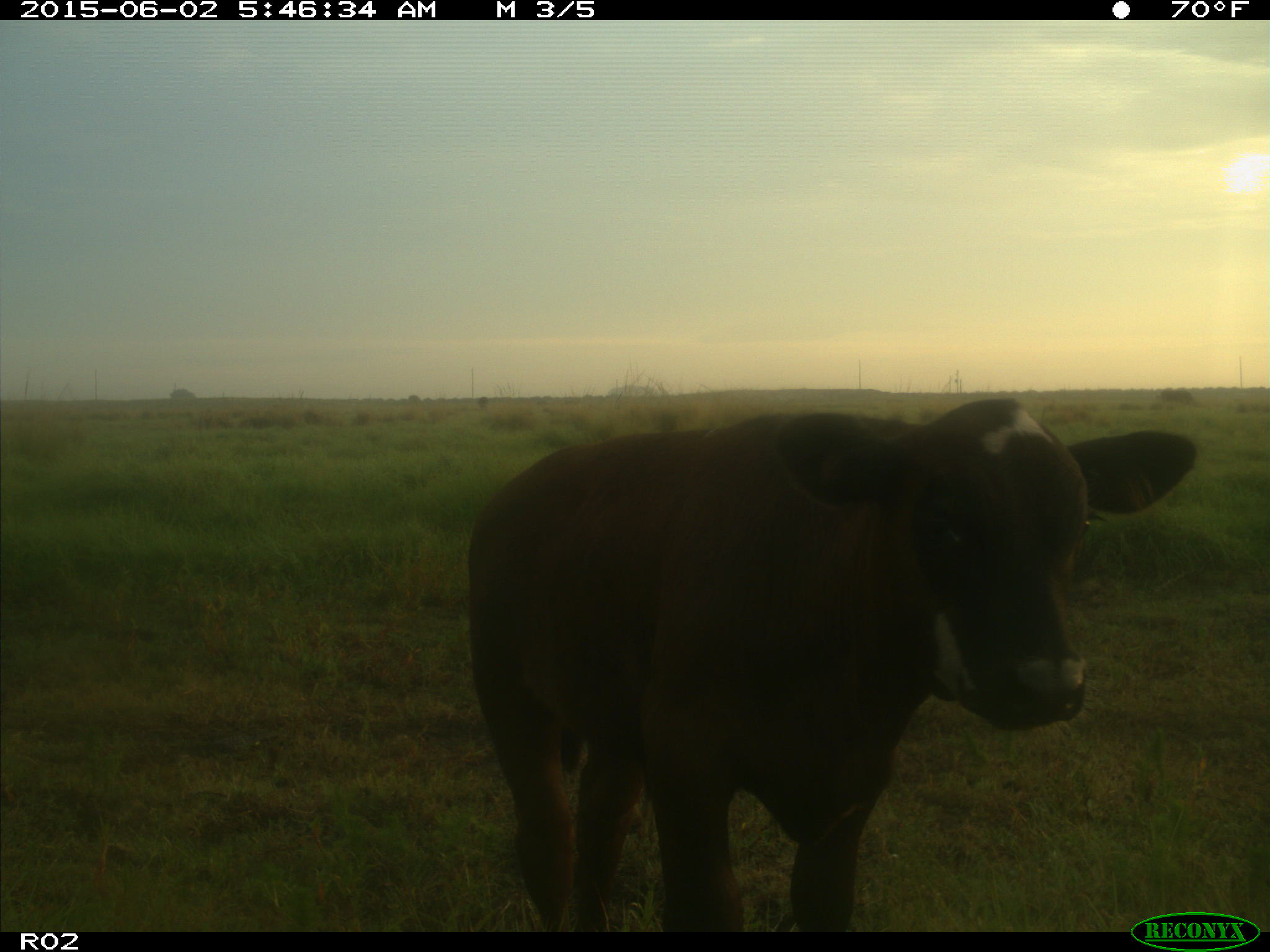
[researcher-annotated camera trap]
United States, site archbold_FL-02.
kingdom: Animalia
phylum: Chordata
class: Mammalia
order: Artiodactyla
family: Bovidae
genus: Bos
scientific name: Bos taurus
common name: domestic cow